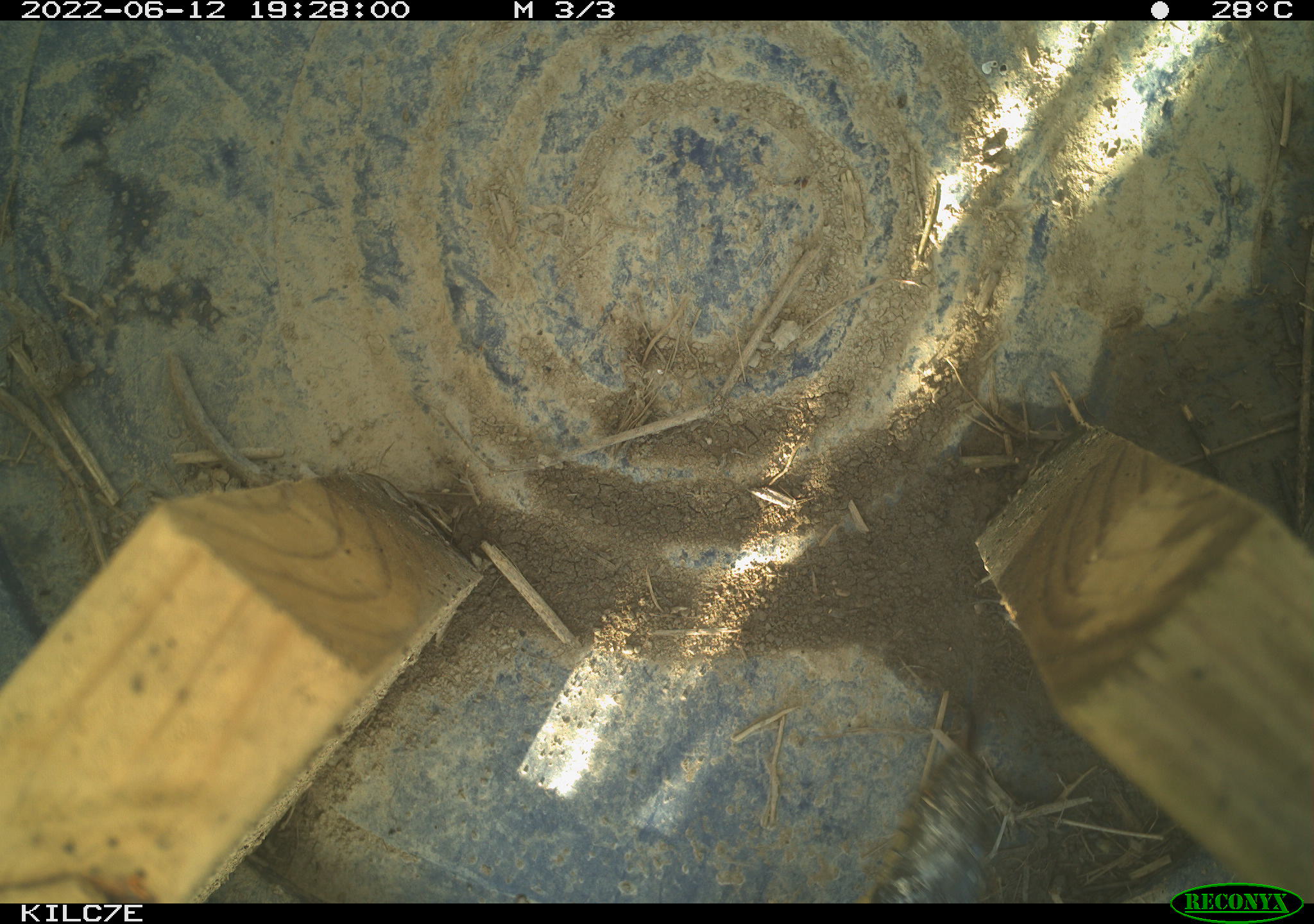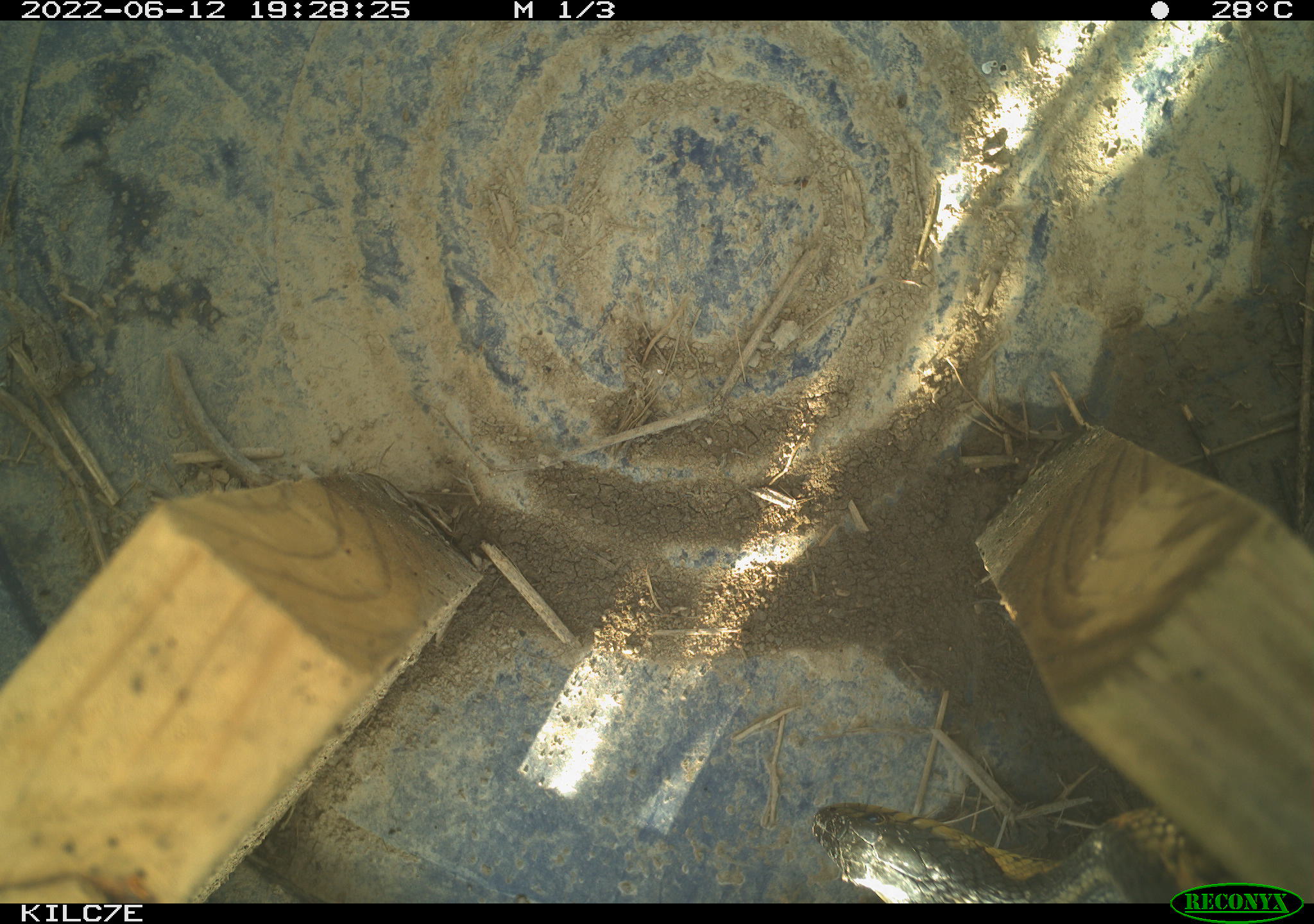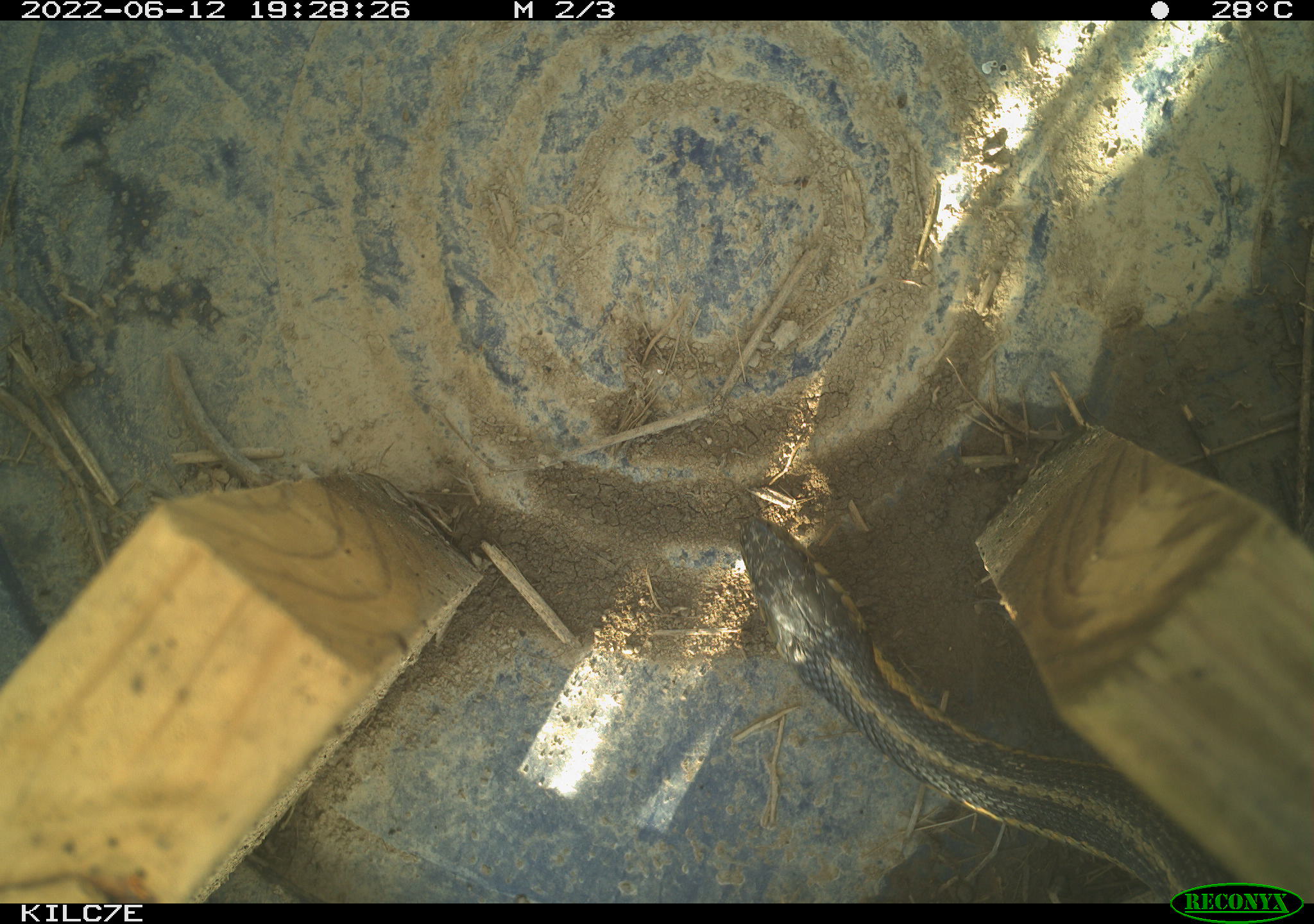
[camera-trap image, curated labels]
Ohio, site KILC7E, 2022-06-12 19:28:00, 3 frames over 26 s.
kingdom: Animalia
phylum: Chordata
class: Reptilia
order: Squamata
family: Colubridae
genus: Thamnophis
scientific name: Thamnophis sirtalis sirtalis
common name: eastern gartersnake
Eastern gartersnake (Thamnophis sirtalis sirtalis).